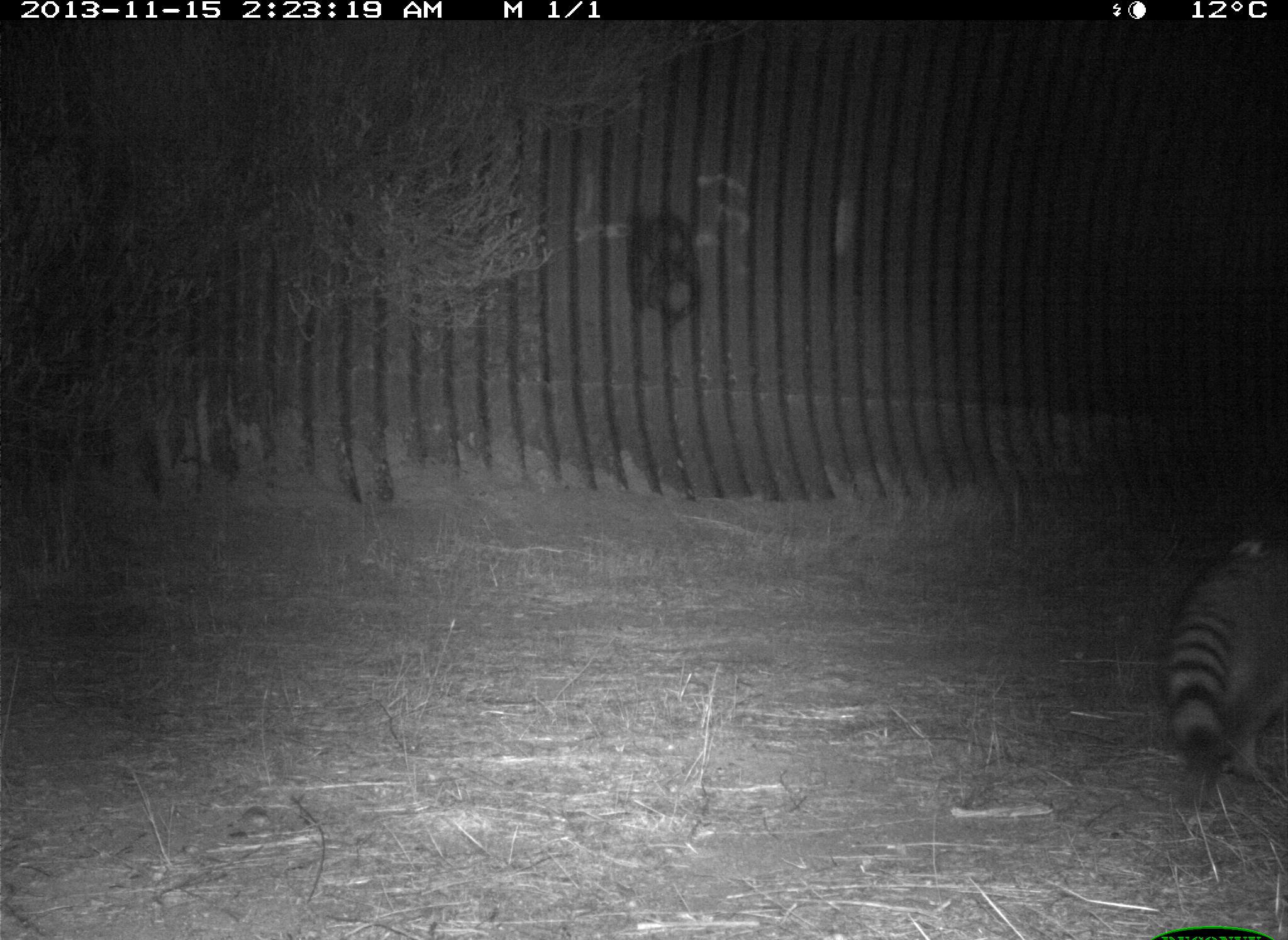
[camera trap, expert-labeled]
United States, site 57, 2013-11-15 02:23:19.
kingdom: Animalia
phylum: Chordata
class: Mammalia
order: Carnivora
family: Procyonidae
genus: Procyon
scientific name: Procyon lotor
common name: raccoon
Raccoon (Procyon lotor).